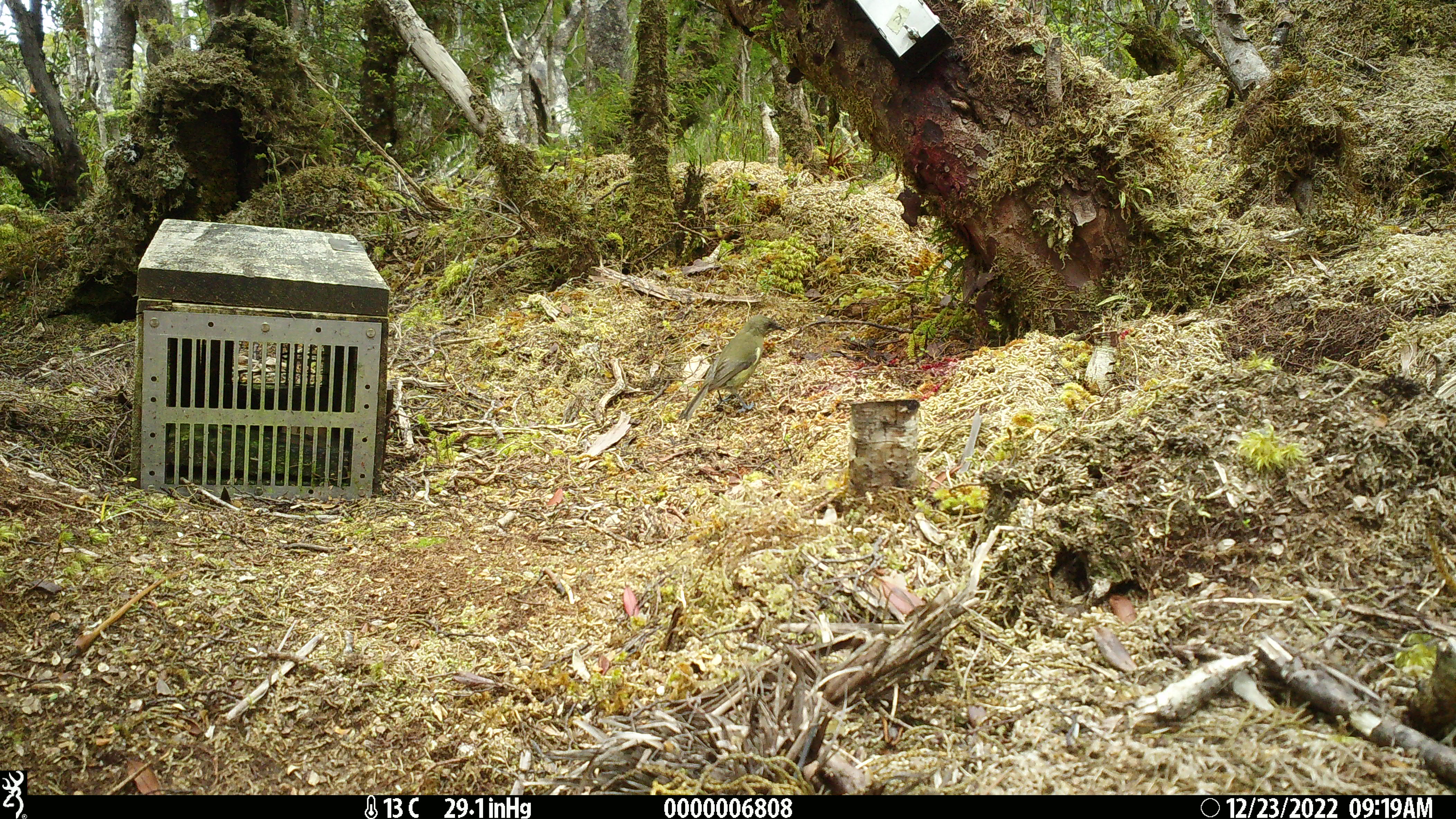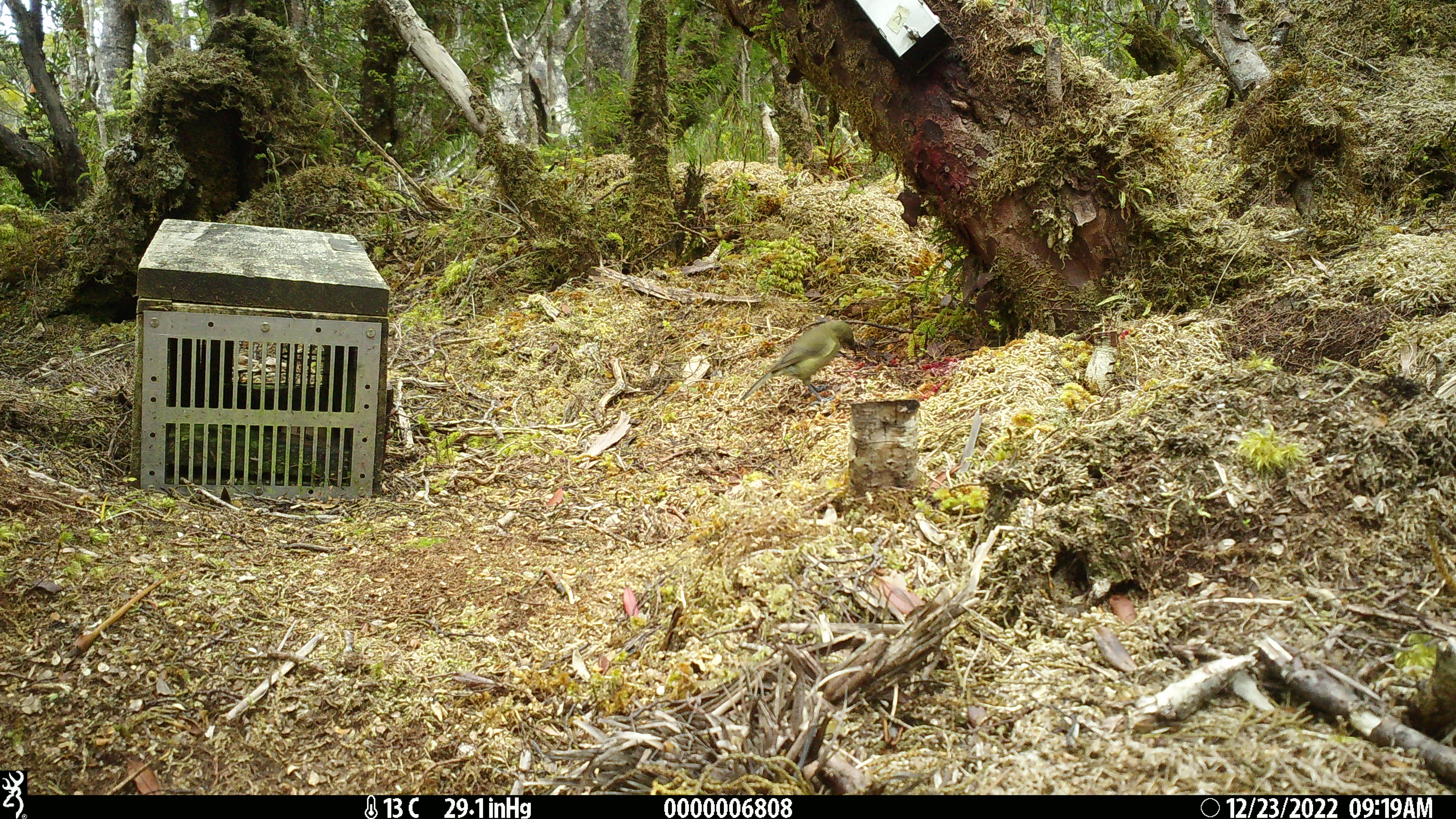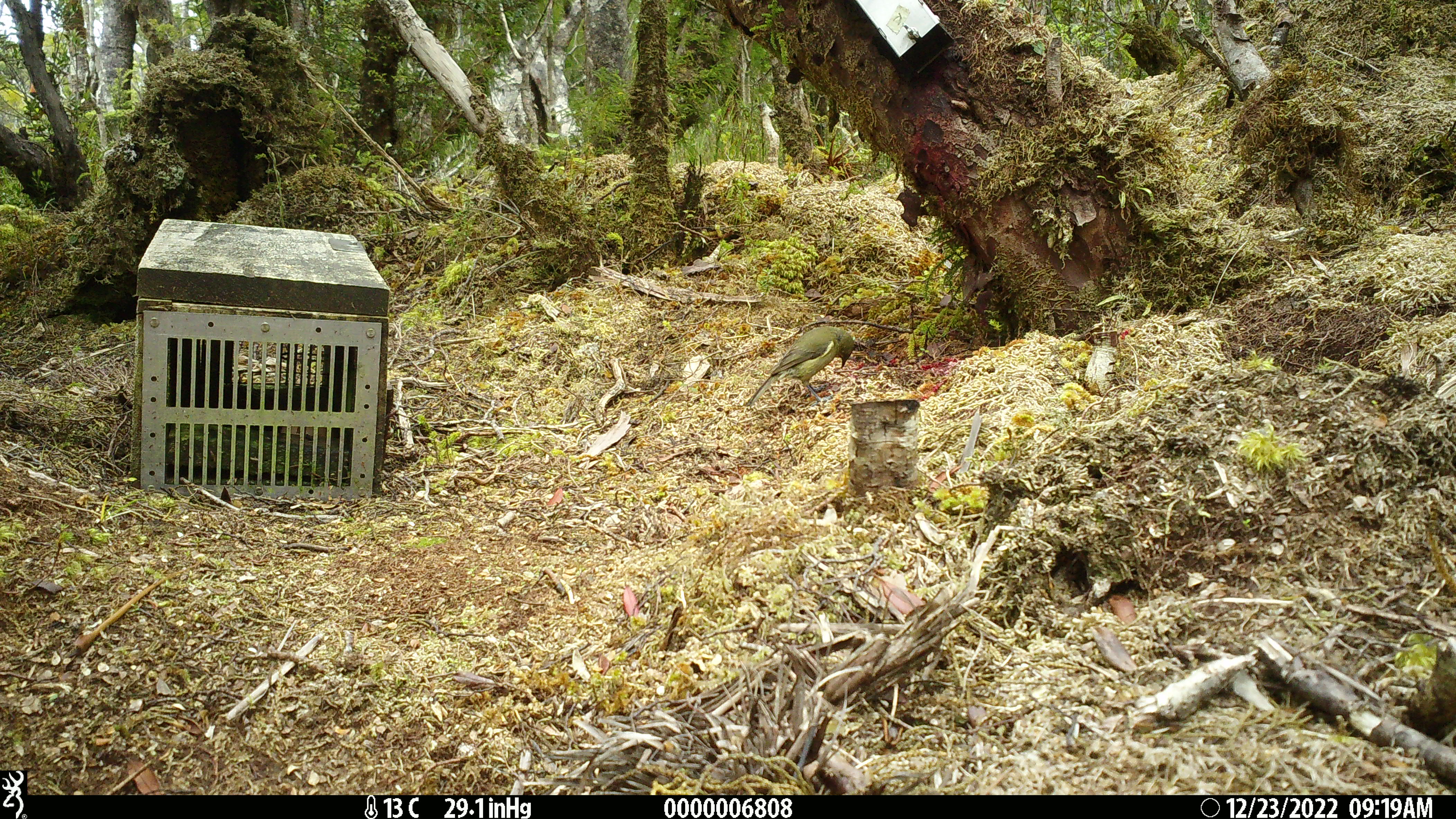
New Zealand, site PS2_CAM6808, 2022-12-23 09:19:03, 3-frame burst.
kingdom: Animalia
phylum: Chordata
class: Aves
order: Passeriformes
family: Meliphagidae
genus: Anthornis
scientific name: Anthornis melanura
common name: new zealand bellbird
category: bellbird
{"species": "bellbird (new zealand bellbird) (Anthornis melanura)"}